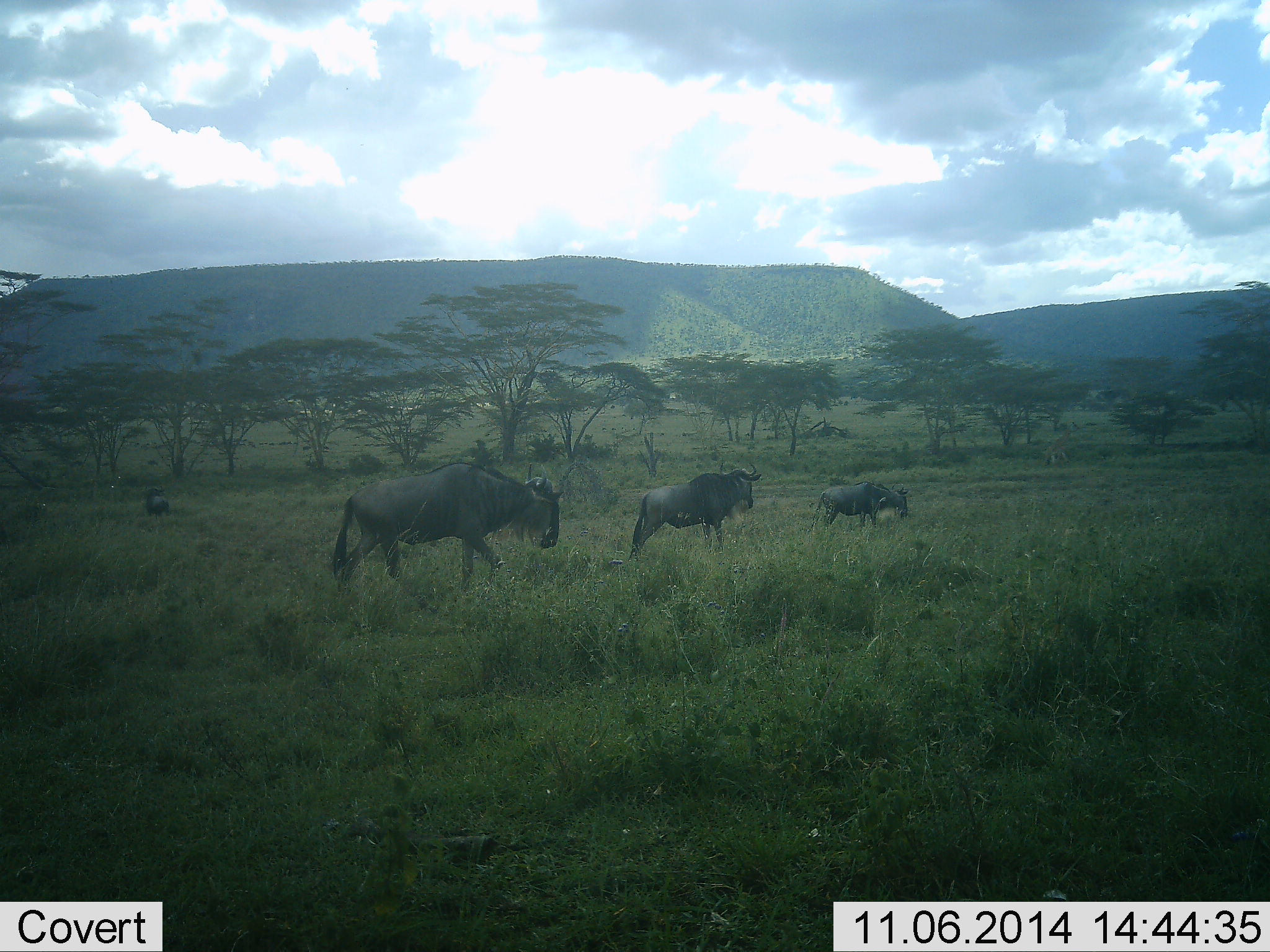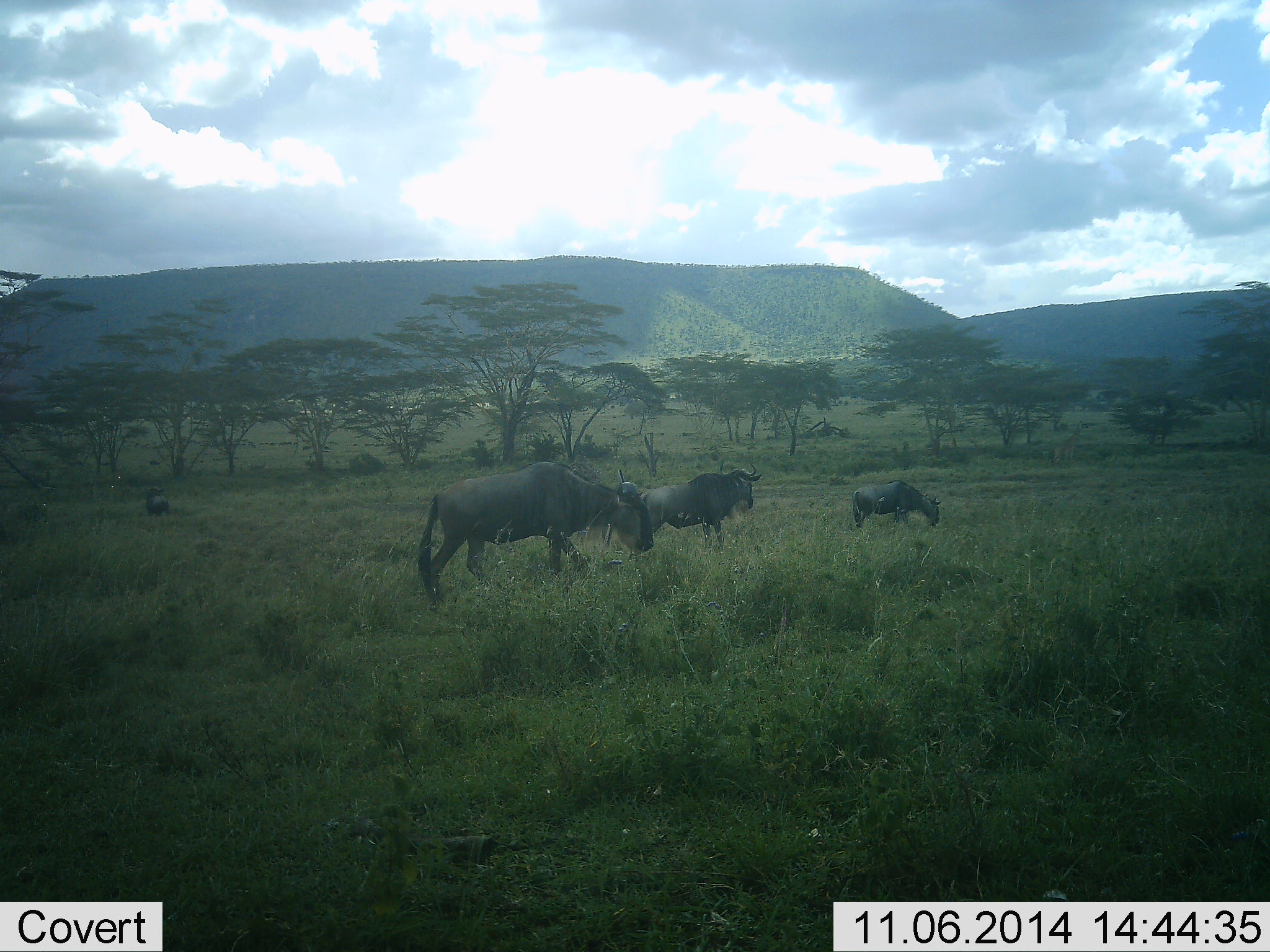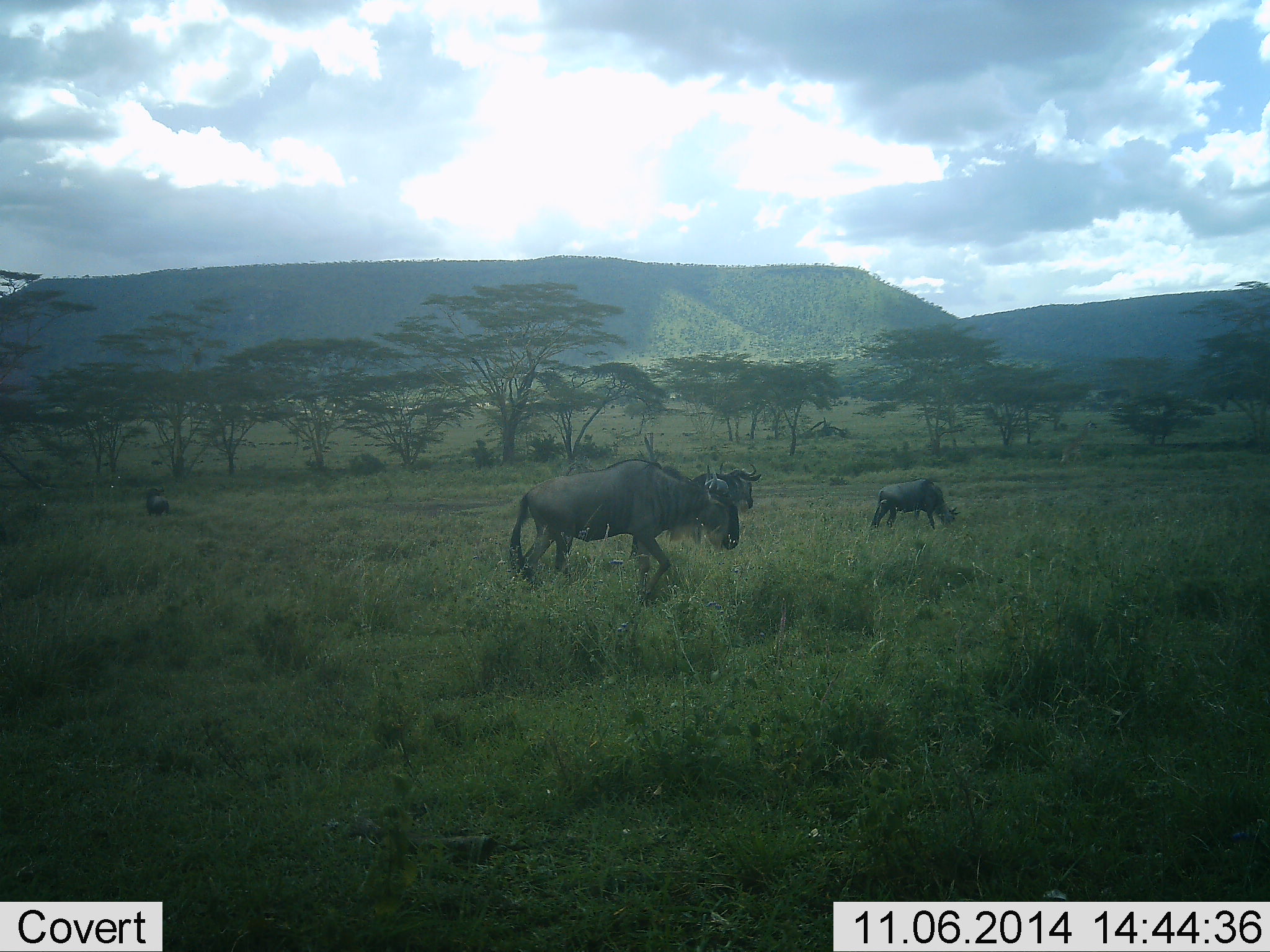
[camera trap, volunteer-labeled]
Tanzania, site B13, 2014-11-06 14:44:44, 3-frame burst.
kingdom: Animalia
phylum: Chordata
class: Mammalia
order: Artiodactyla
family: Bovidae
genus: Connochaetes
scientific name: Connochaetes taurinus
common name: blue wildebeest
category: wildebeest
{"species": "wildebeest (blue wildebeest) (Connochaetes taurinus)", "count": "3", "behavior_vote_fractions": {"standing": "64%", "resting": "9%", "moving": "82%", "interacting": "0%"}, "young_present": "0%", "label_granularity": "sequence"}